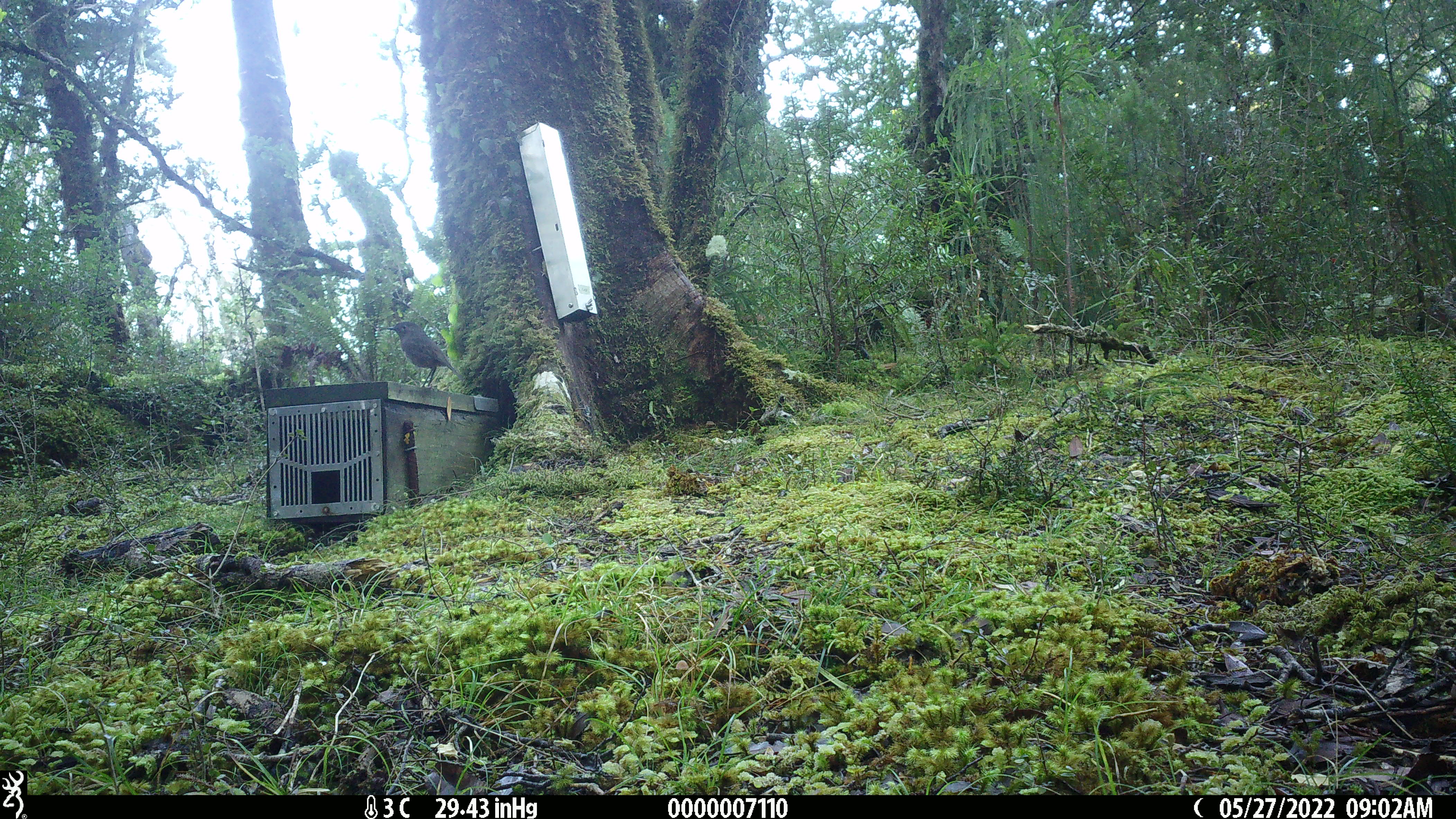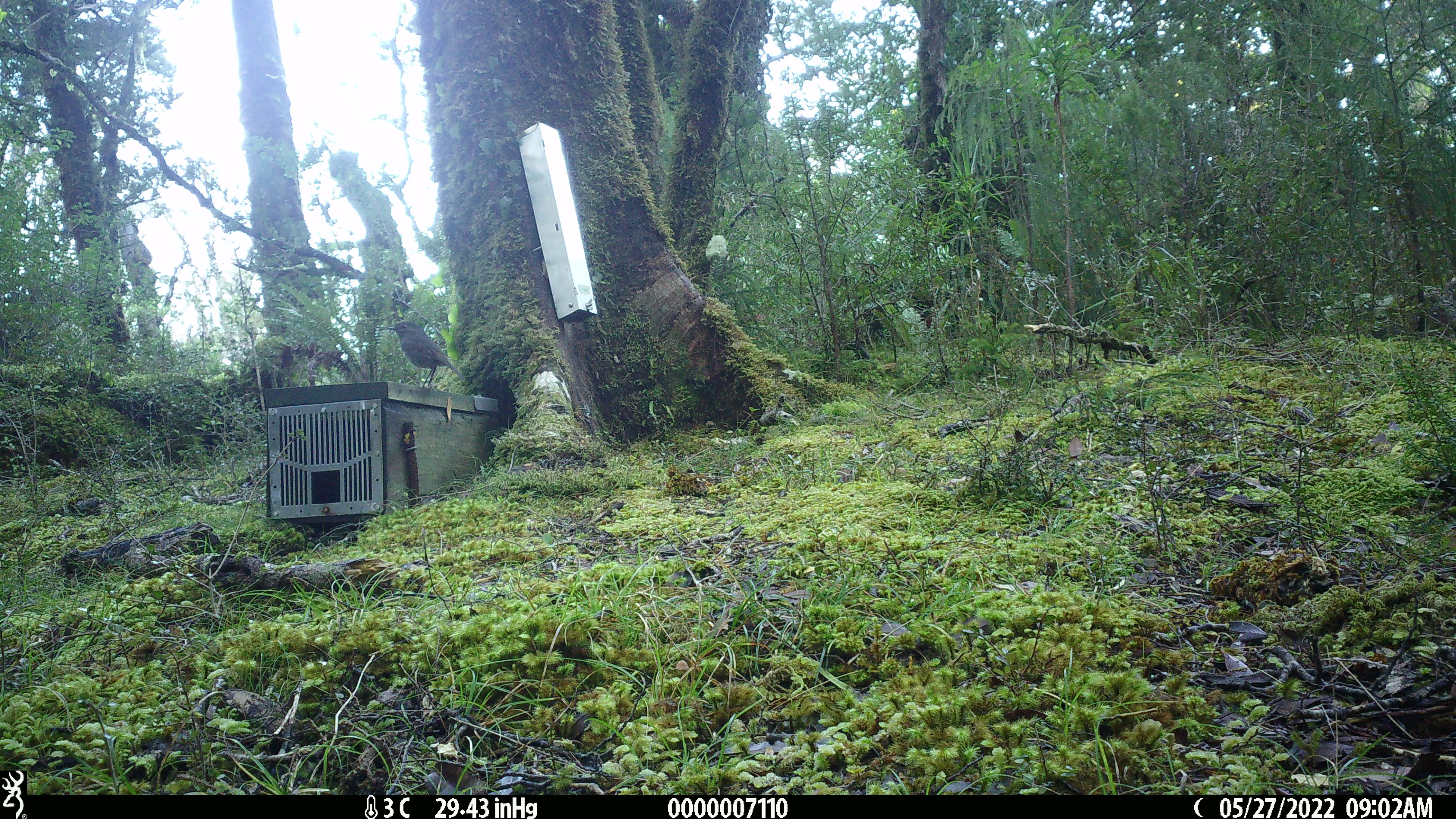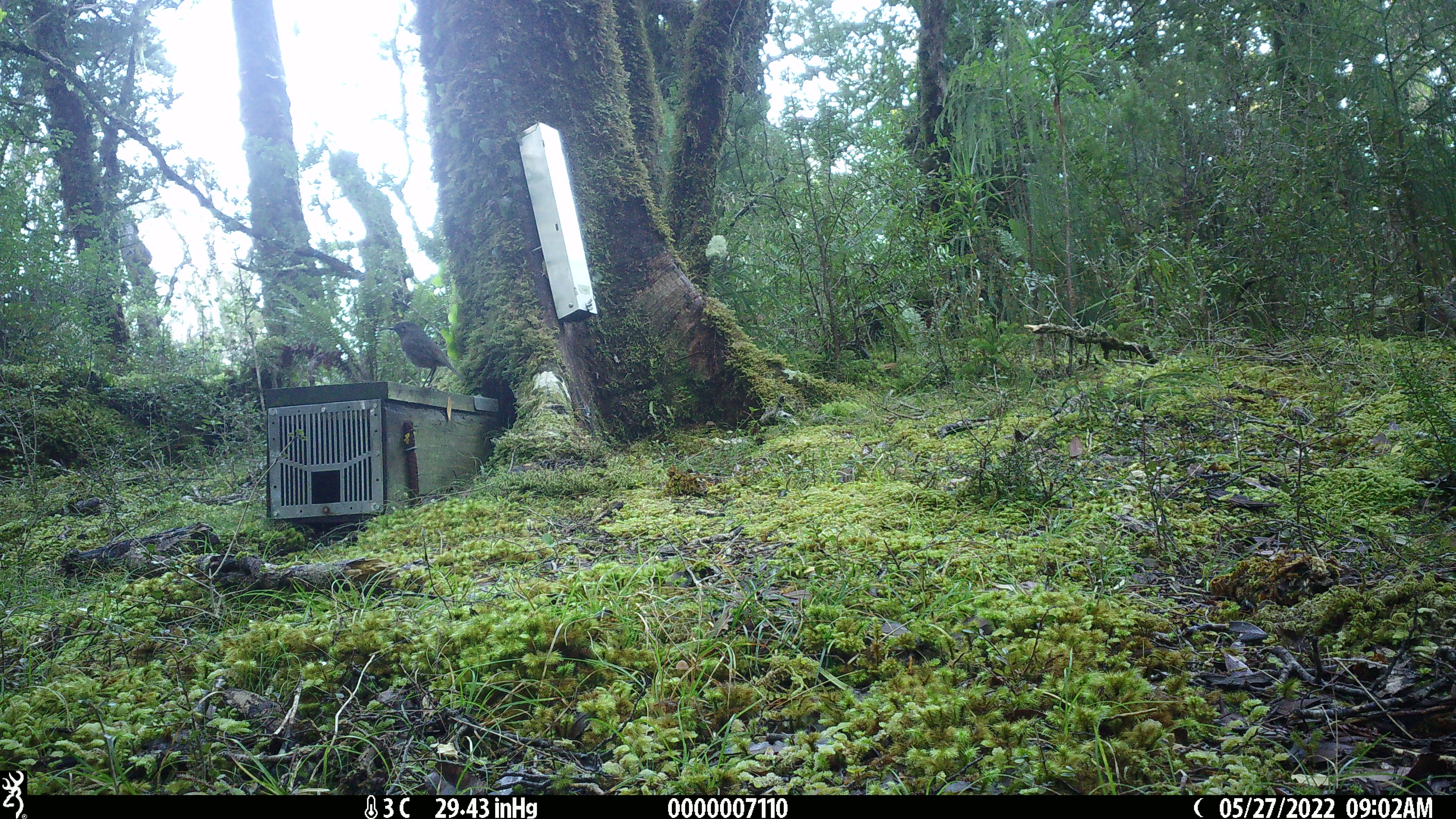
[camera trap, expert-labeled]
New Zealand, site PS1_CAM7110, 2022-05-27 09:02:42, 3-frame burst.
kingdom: Animalia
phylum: Chordata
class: Aves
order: Passeriformes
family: Petroicidae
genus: Petroica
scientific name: Petroica australis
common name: new zealand robin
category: robin